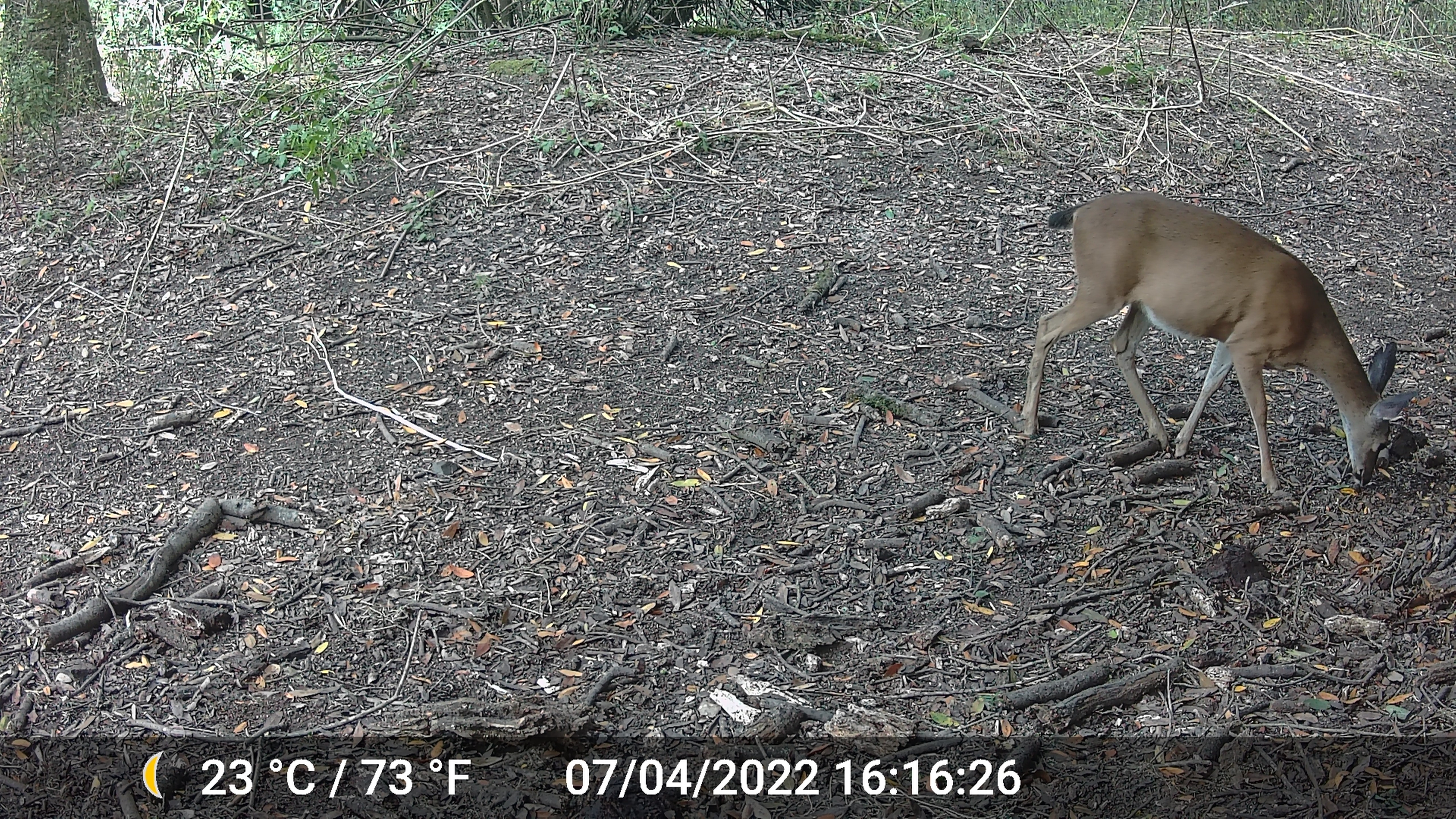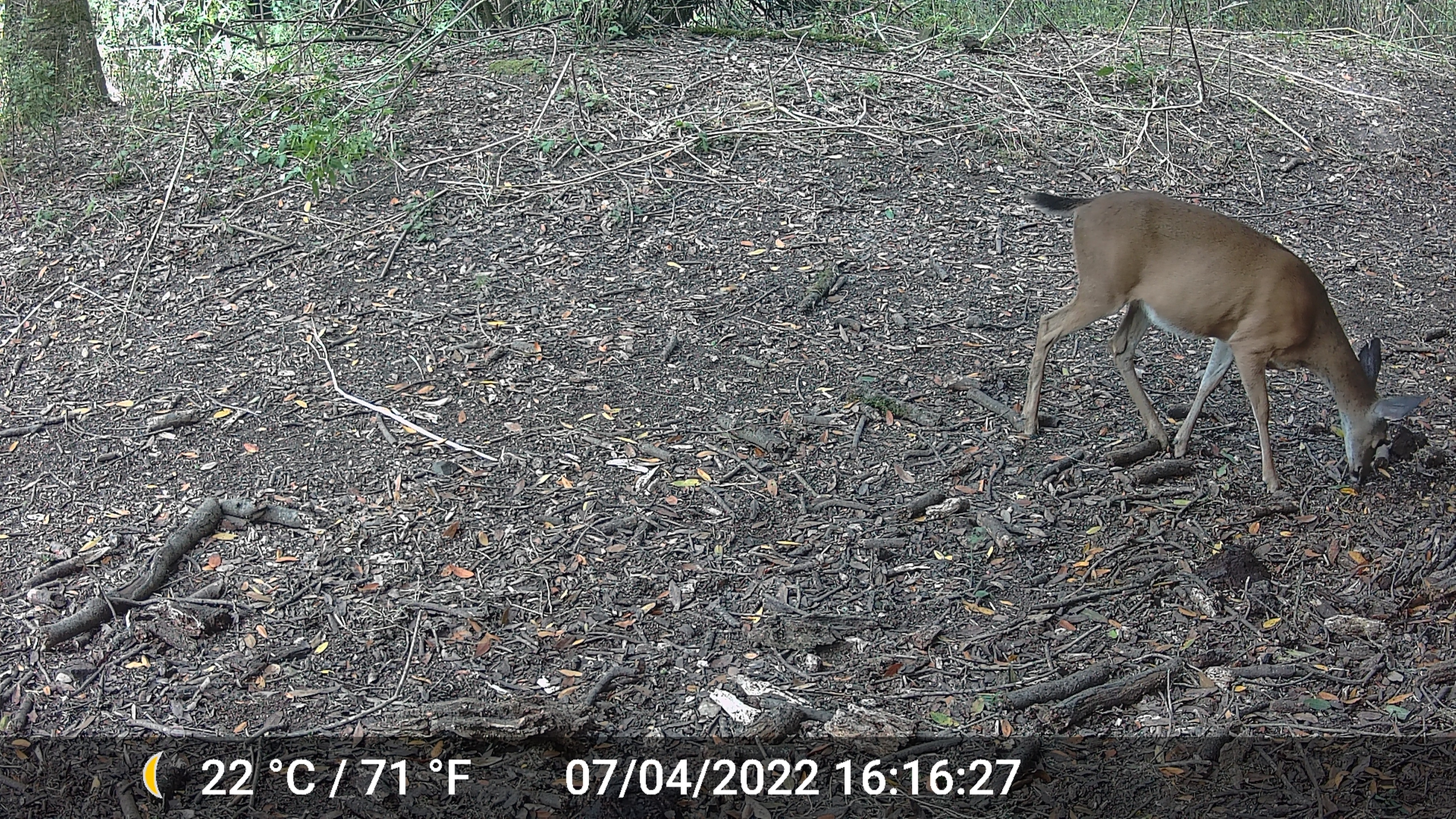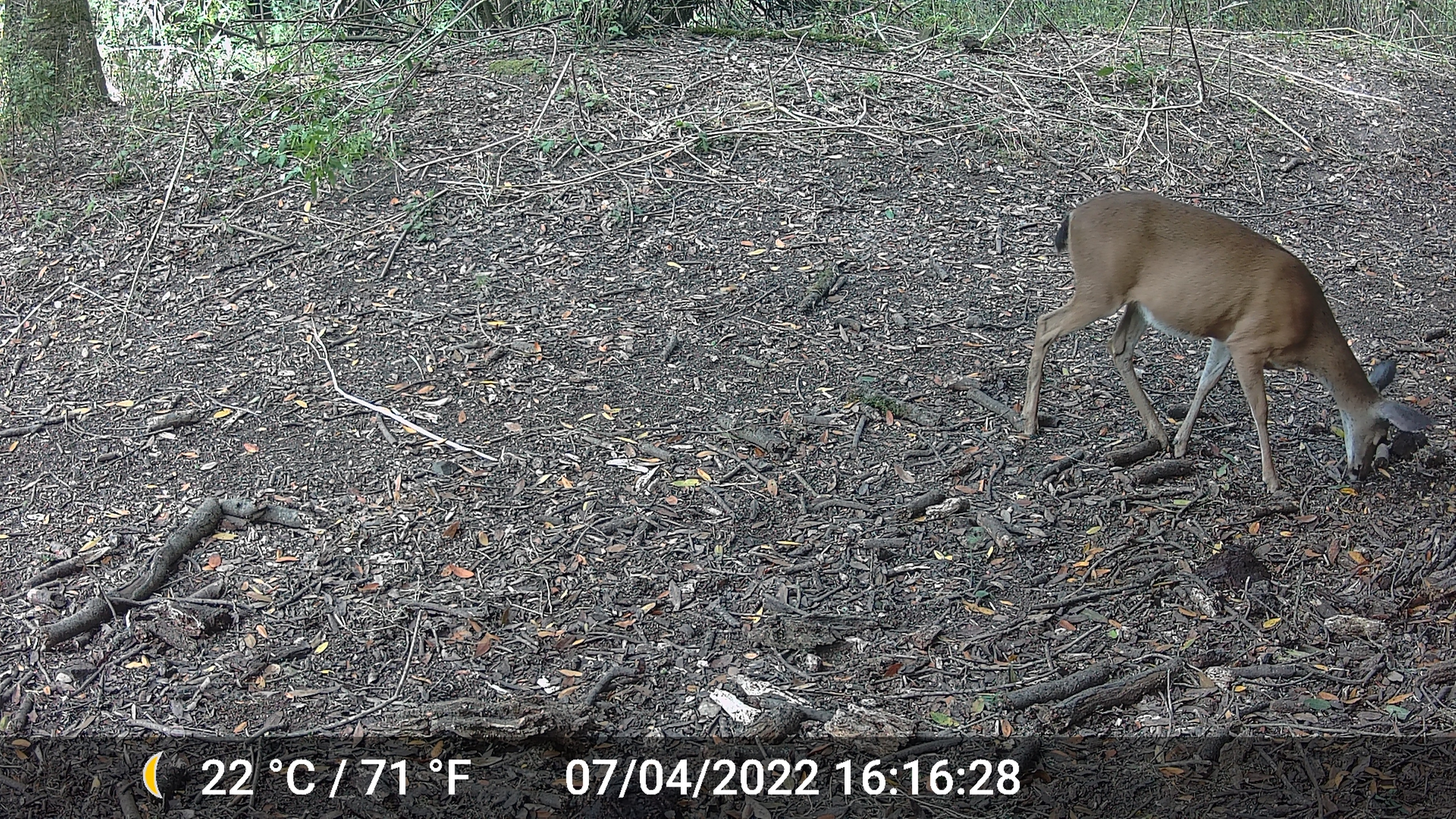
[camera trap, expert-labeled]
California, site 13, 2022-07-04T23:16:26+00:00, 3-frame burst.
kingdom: Animalia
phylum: Chordata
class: Mammalia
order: Artiodactyla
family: Cervidae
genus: Odocoileus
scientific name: Odocoileus hemionus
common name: mule deer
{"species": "mule deer (Odocoileus hemionus)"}